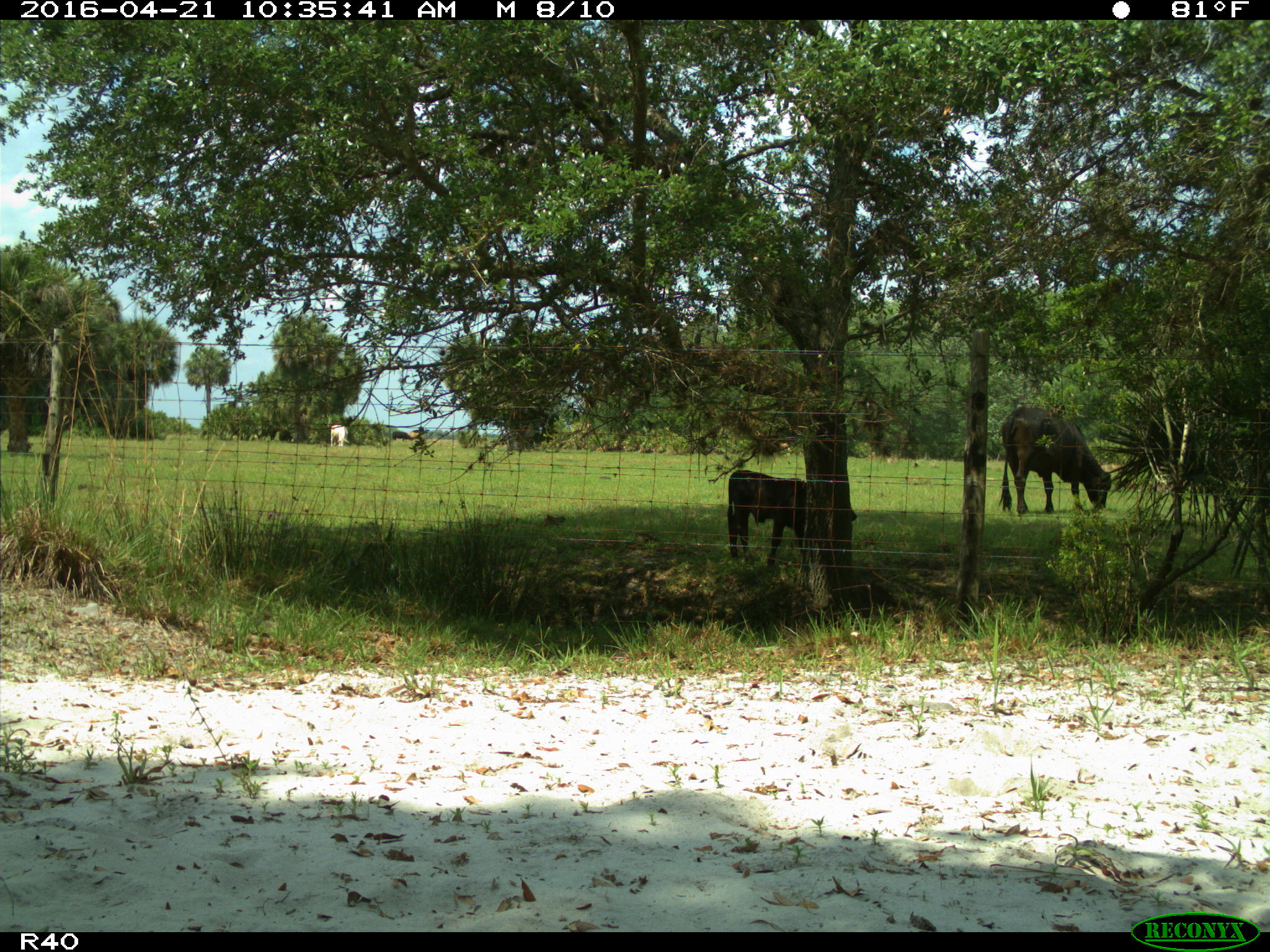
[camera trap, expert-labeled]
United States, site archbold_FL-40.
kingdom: Animalia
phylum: Chordata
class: Mammalia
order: Artiodactyla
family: Bovidae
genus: Bos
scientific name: Bos taurus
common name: domestic cow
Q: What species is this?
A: Bos taurus (domestic cow).